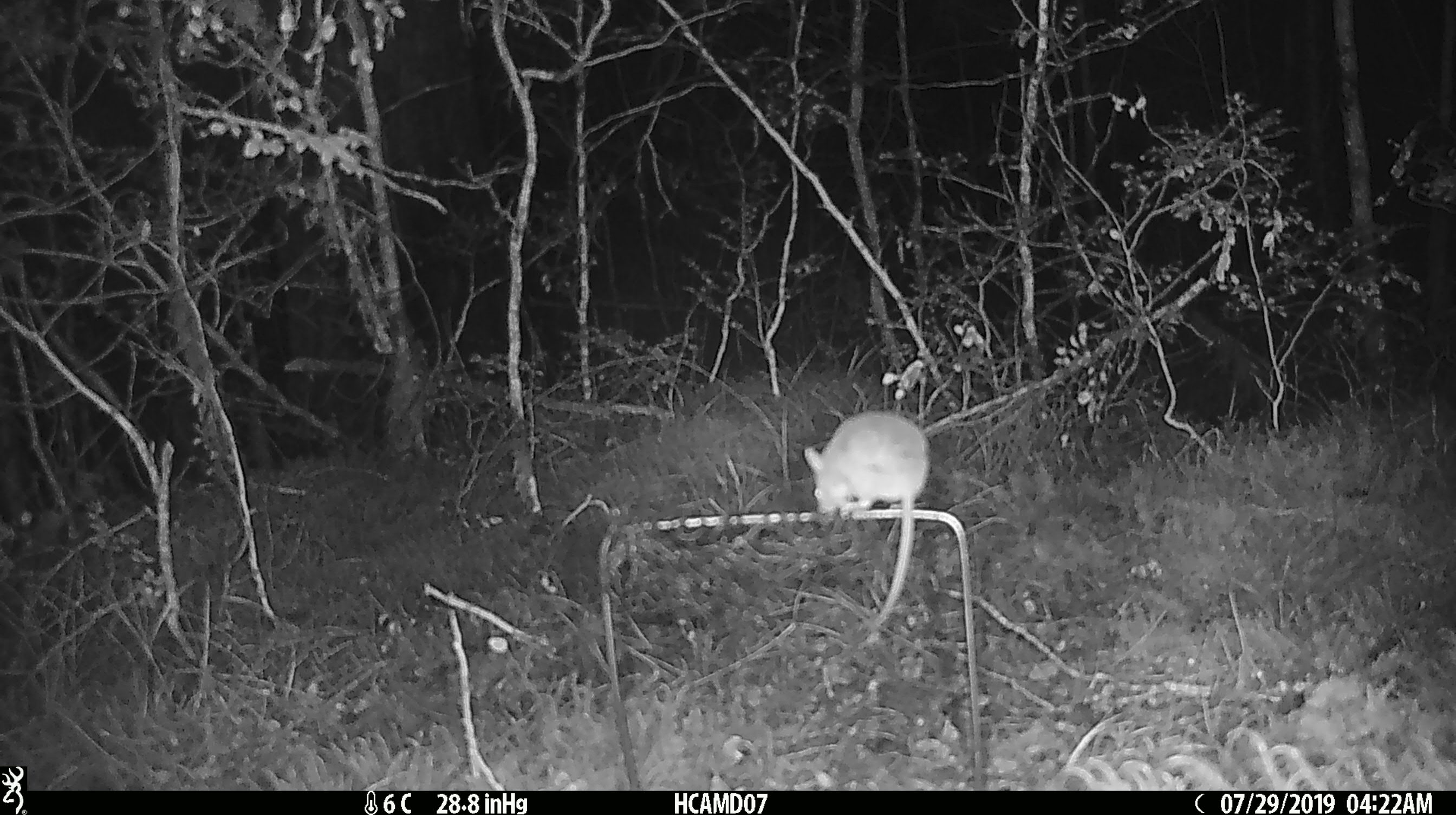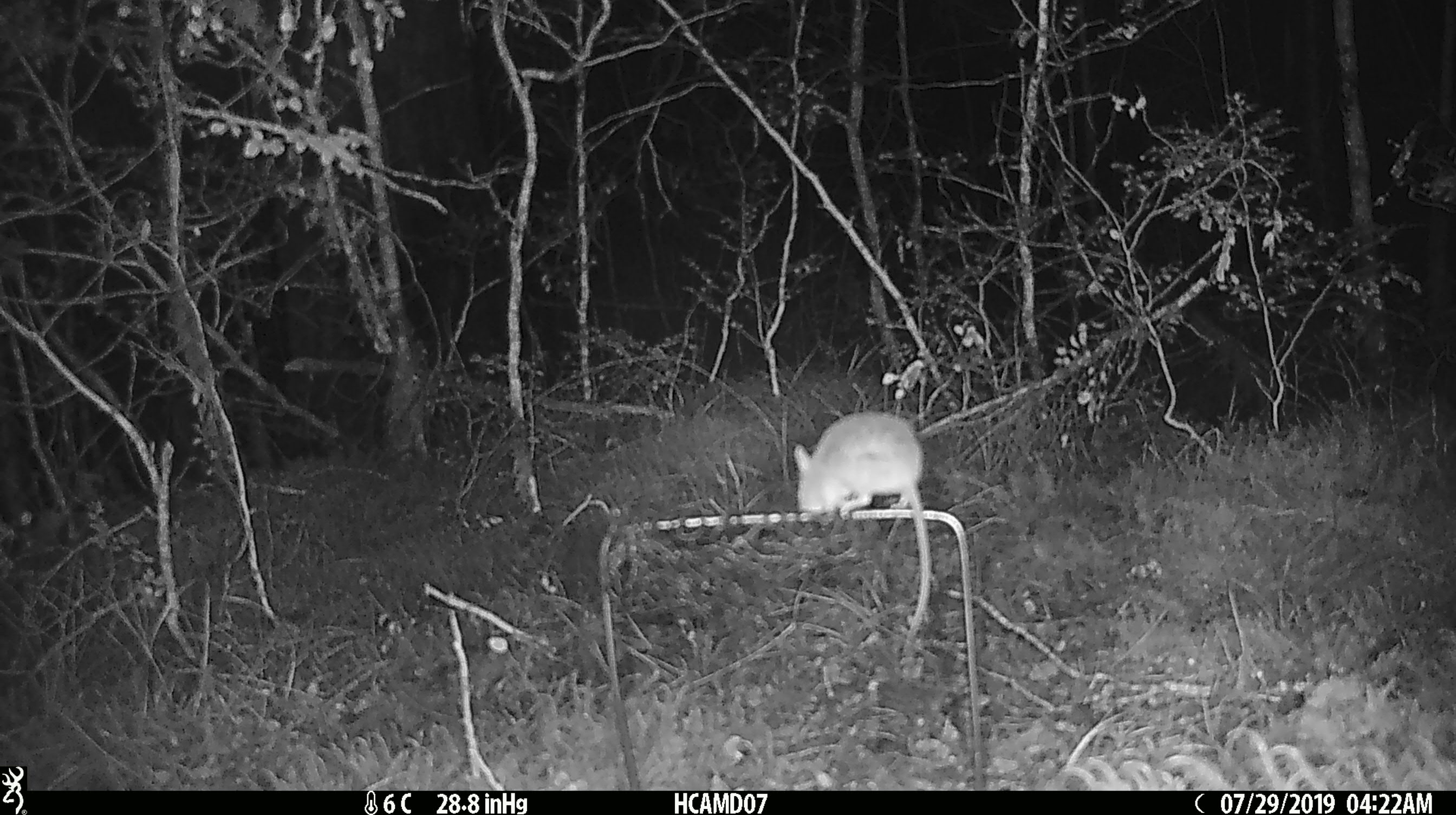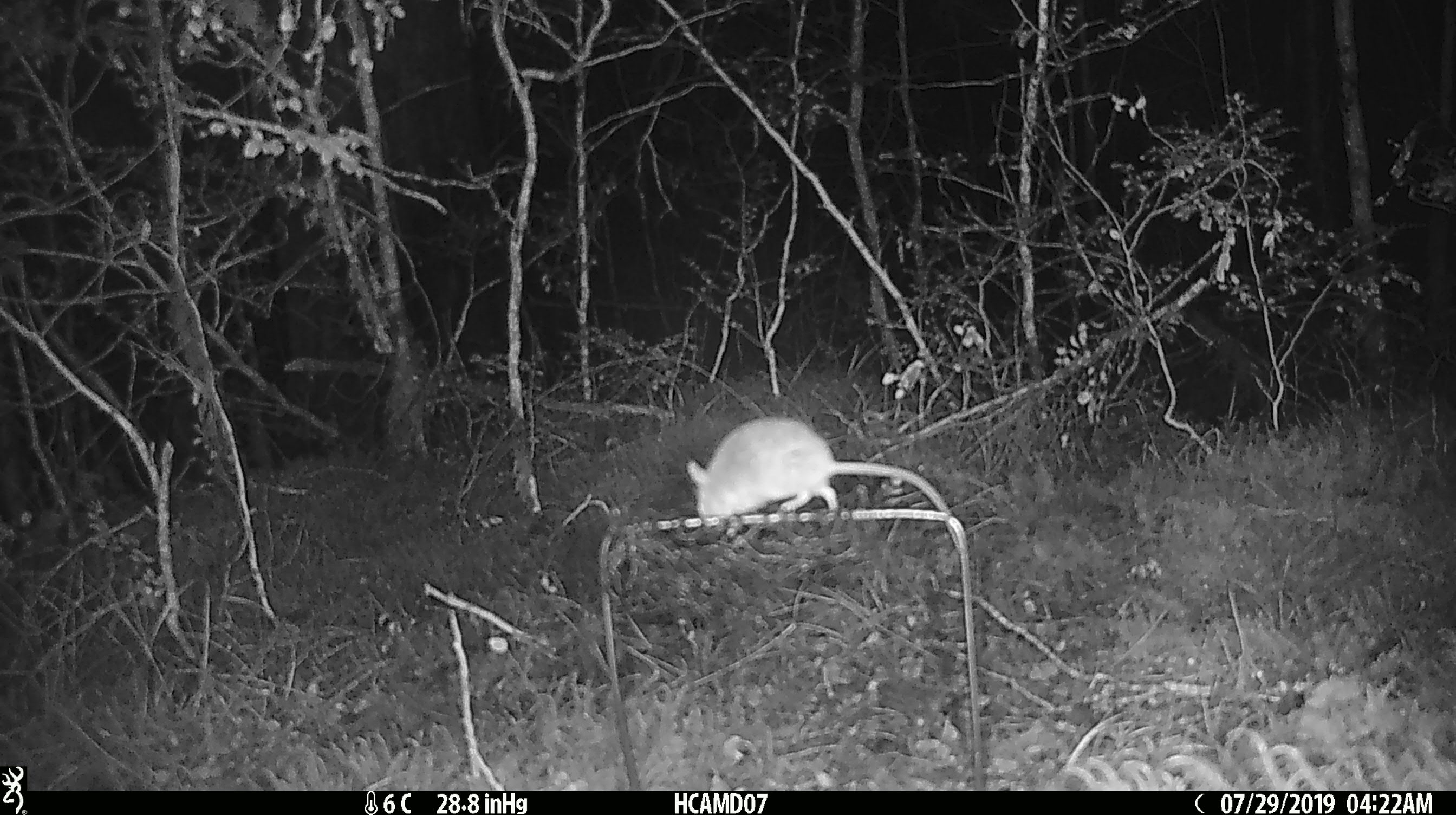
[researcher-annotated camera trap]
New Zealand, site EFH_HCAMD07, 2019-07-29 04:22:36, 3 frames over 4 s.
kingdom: Animalia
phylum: Chordata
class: Mammalia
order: Rodentia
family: Muridae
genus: Mus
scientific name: Mus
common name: mouse